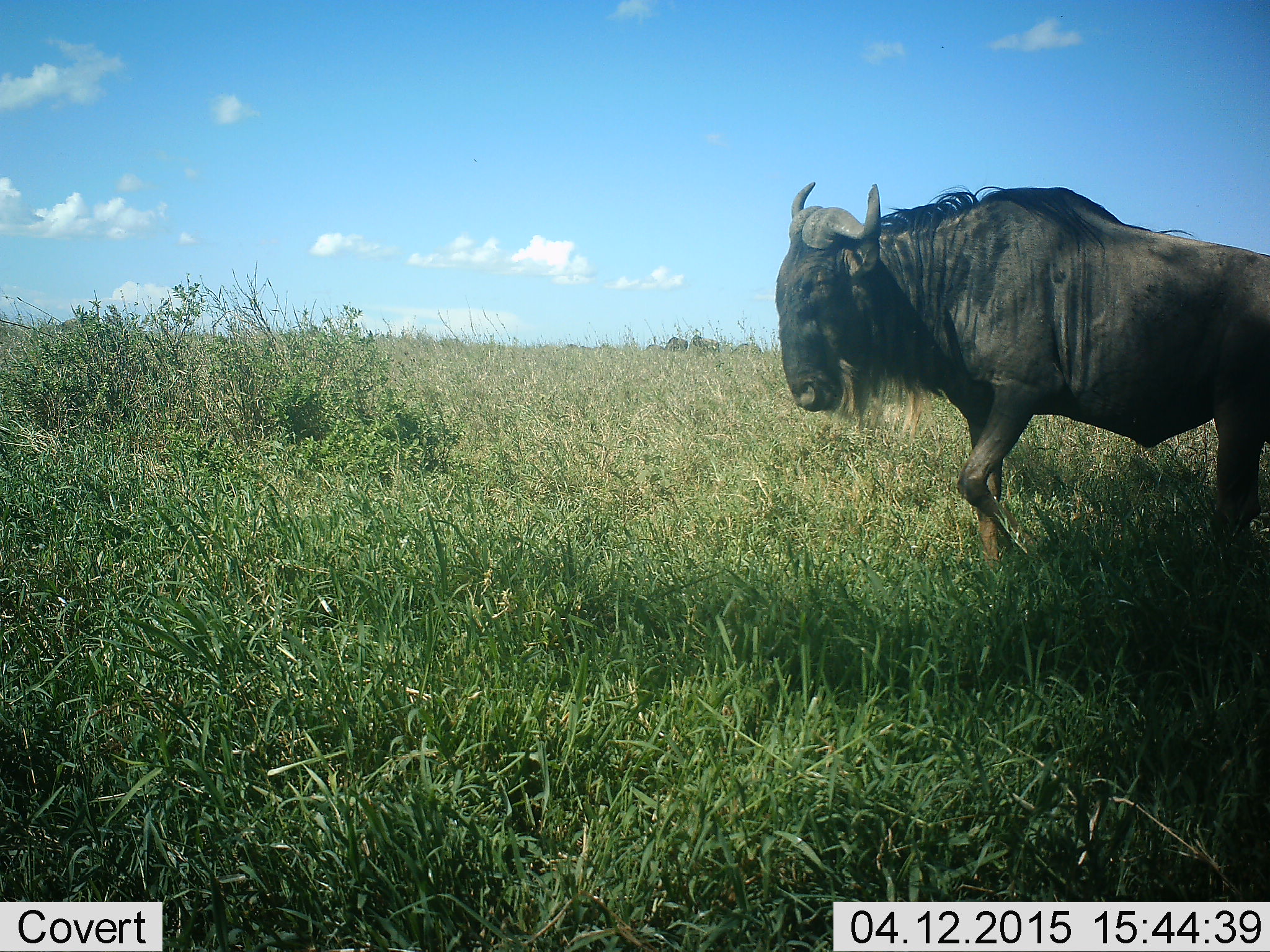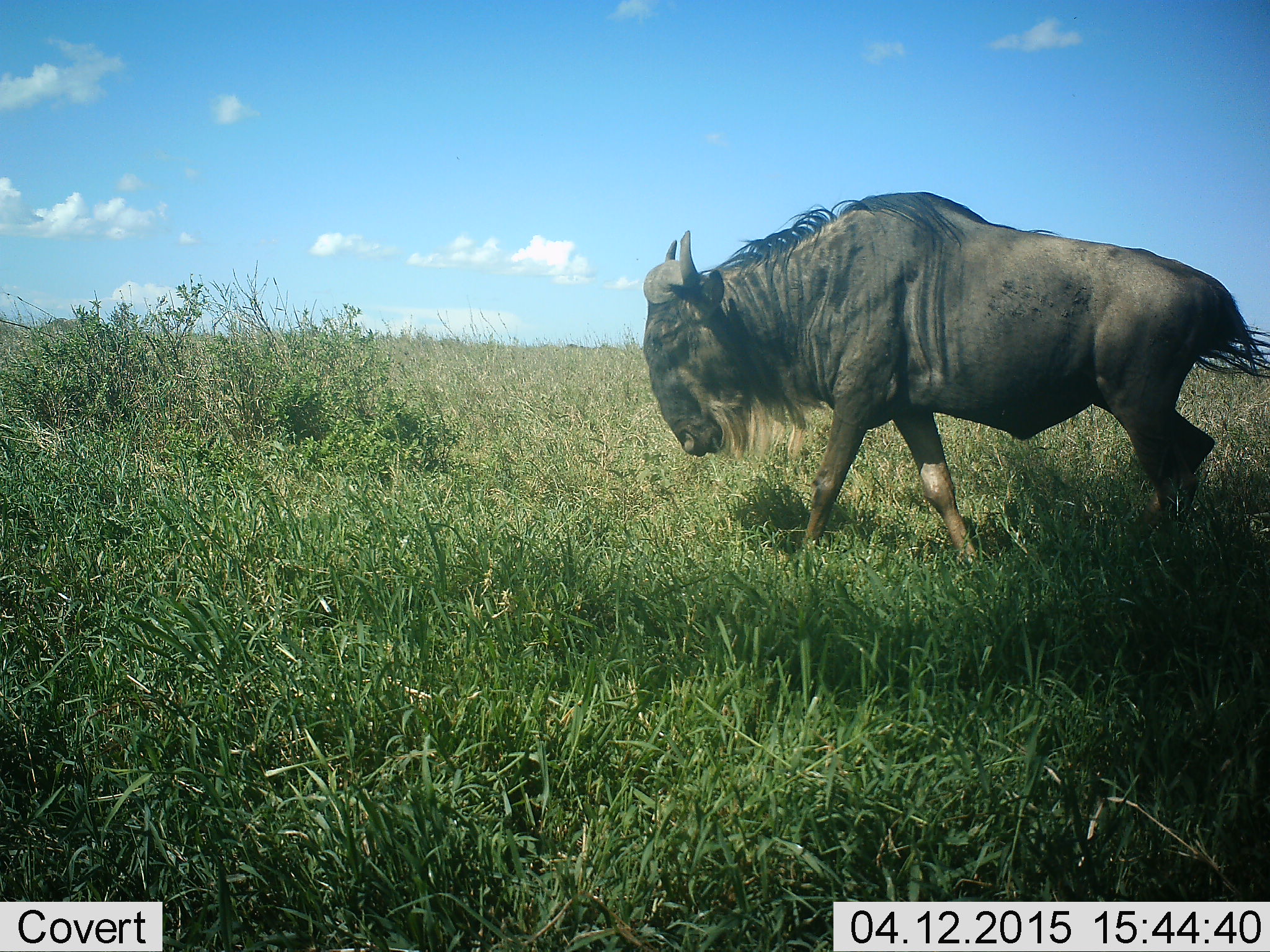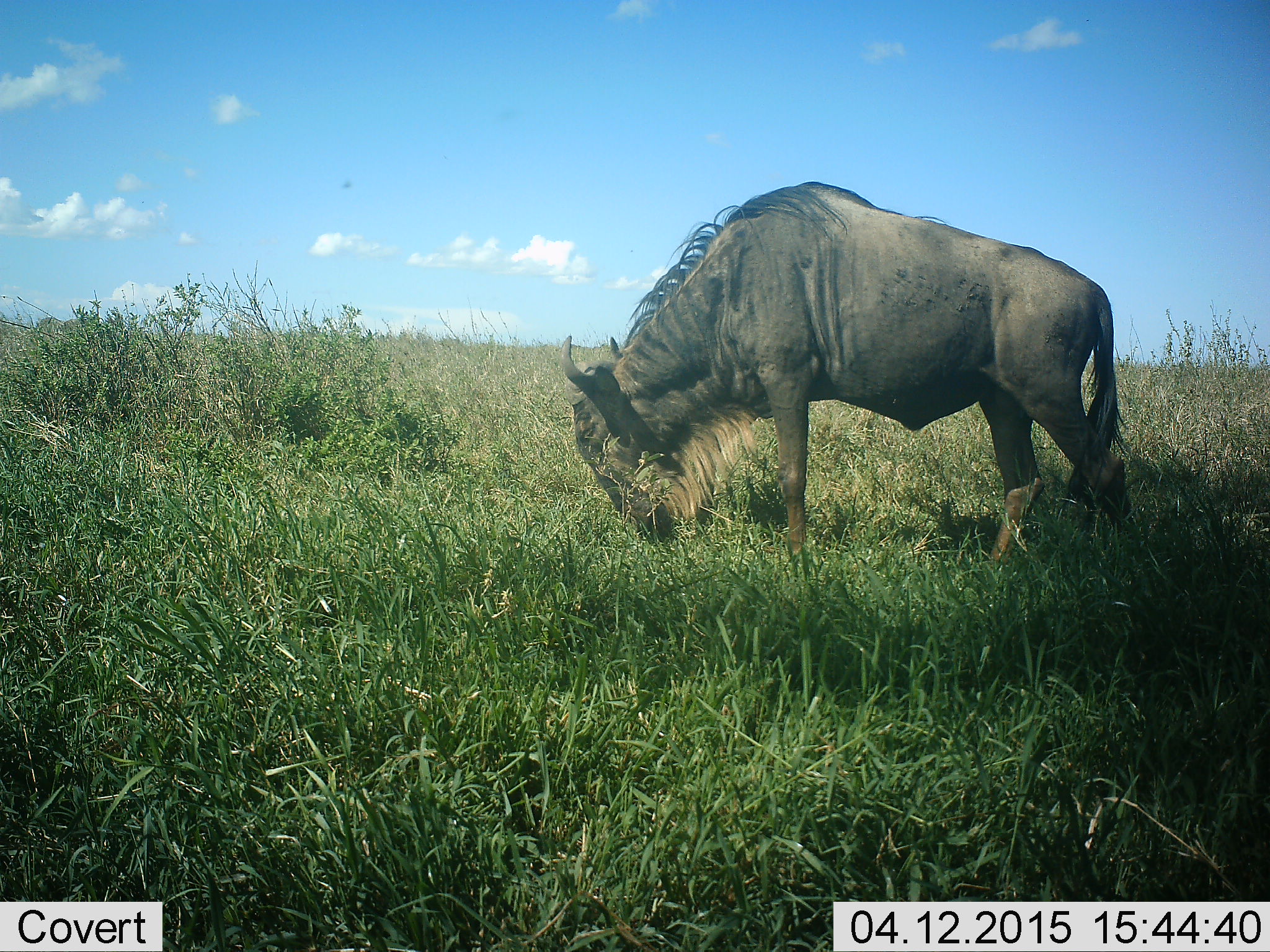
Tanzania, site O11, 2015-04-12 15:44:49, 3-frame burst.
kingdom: Animalia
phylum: Chordata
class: Mammalia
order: Artiodactyla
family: Bovidae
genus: Connochaetes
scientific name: Connochaetes taurinus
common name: blue wildebeest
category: wildebeest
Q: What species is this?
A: Wildebeest (blue wildebeest) (Connochaetes taurinus).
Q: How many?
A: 1.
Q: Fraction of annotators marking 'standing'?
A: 10%.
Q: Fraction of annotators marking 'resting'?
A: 0%.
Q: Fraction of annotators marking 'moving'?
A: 80%.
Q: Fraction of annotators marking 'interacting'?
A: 0%.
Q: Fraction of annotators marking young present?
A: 0%.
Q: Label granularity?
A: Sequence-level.